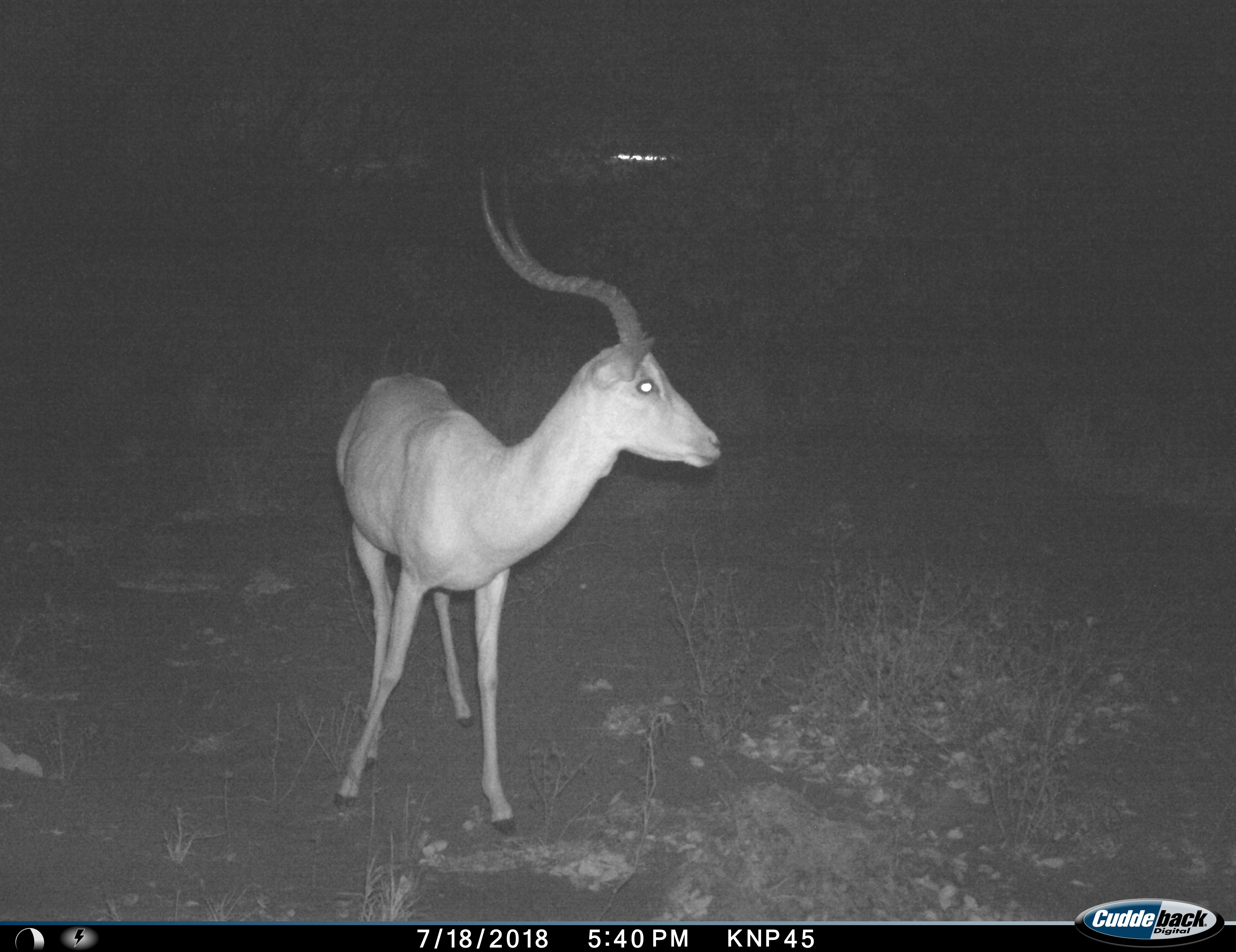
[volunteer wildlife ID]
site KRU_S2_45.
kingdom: Animalia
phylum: Chordata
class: Mammalia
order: Artiodactyla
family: Bovidae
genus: Aepyceros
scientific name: Aepyceros melampus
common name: impala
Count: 1.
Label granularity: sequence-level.